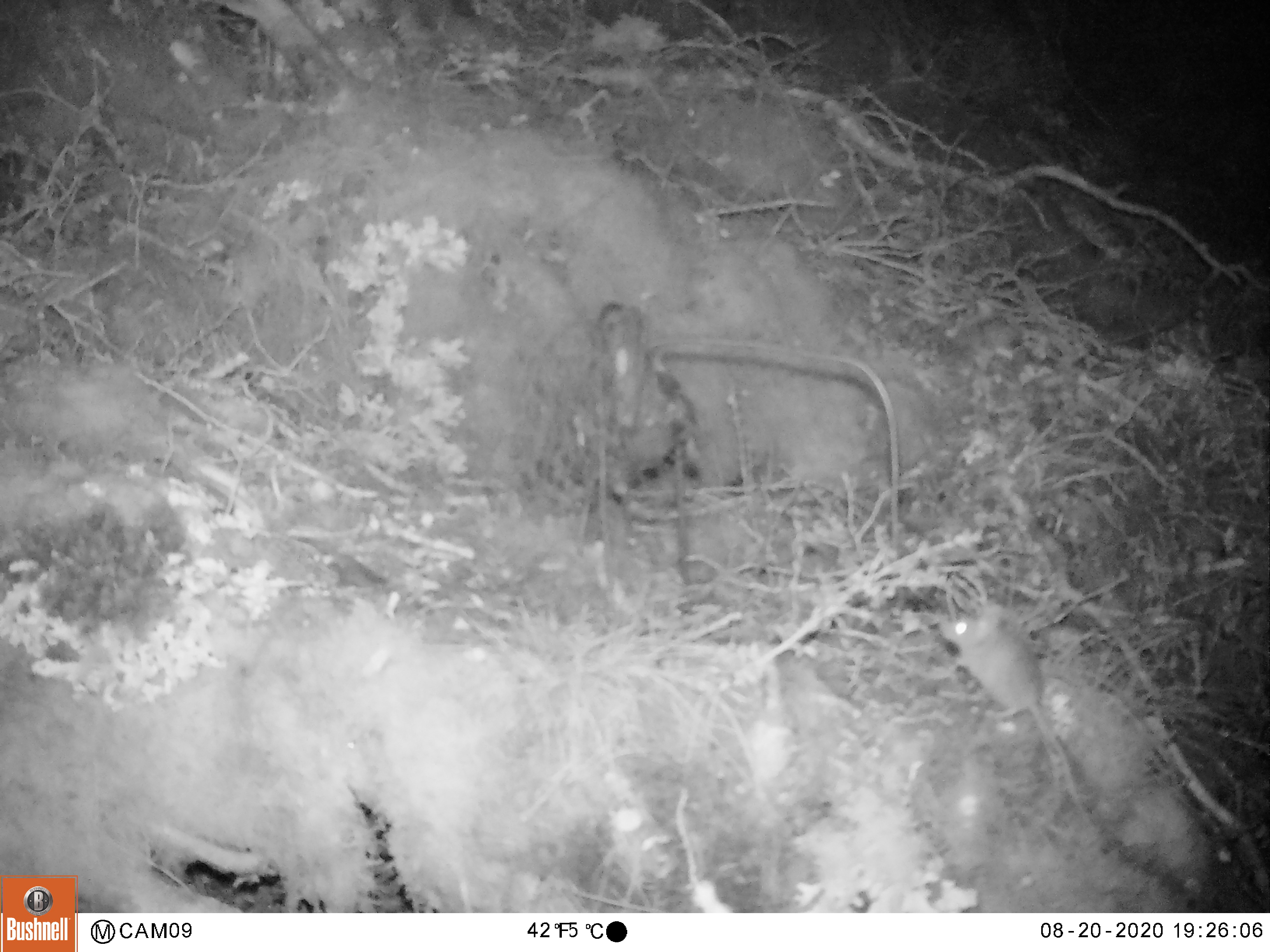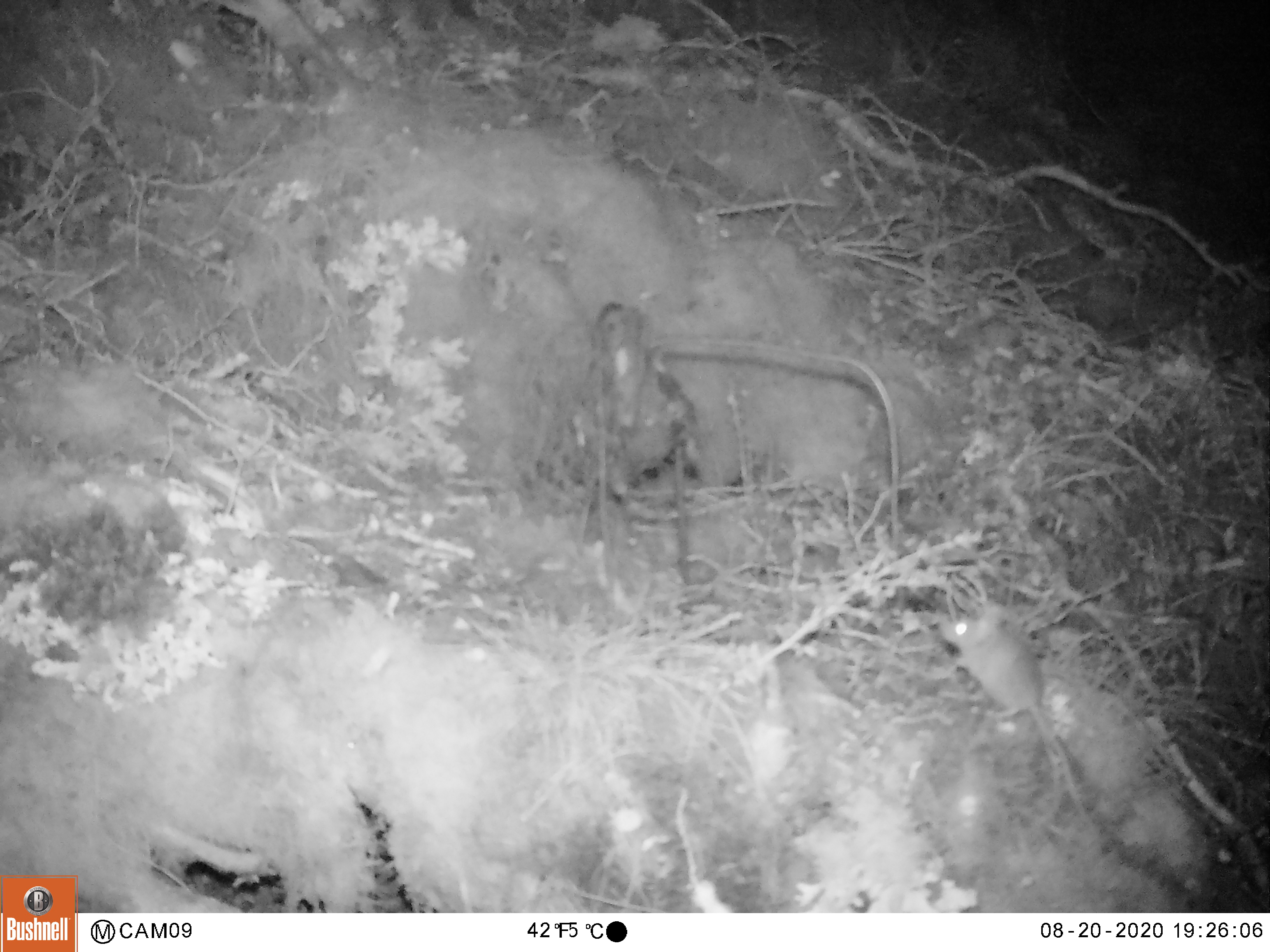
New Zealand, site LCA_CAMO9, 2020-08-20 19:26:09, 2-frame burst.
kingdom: Animalia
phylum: Chordata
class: Mammalia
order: Rodentia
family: Muridae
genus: Mus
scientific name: Mus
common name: mouse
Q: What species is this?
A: Mouse (Mus).